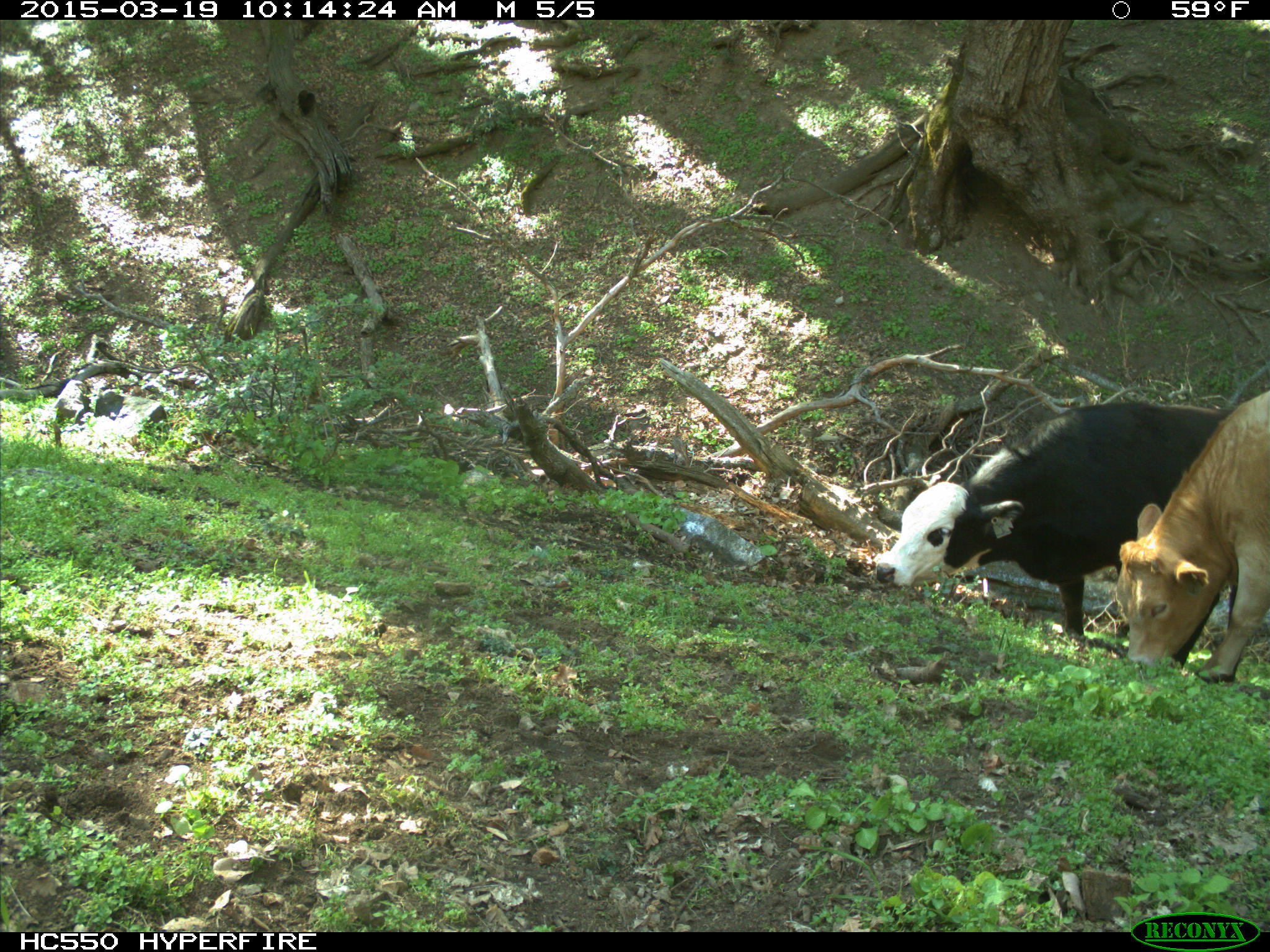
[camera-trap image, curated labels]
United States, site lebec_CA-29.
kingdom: Animalia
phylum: Chordata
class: Mammalia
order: Artiodactyla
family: Bovidae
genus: Bos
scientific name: Bos taurus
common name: domestic cow